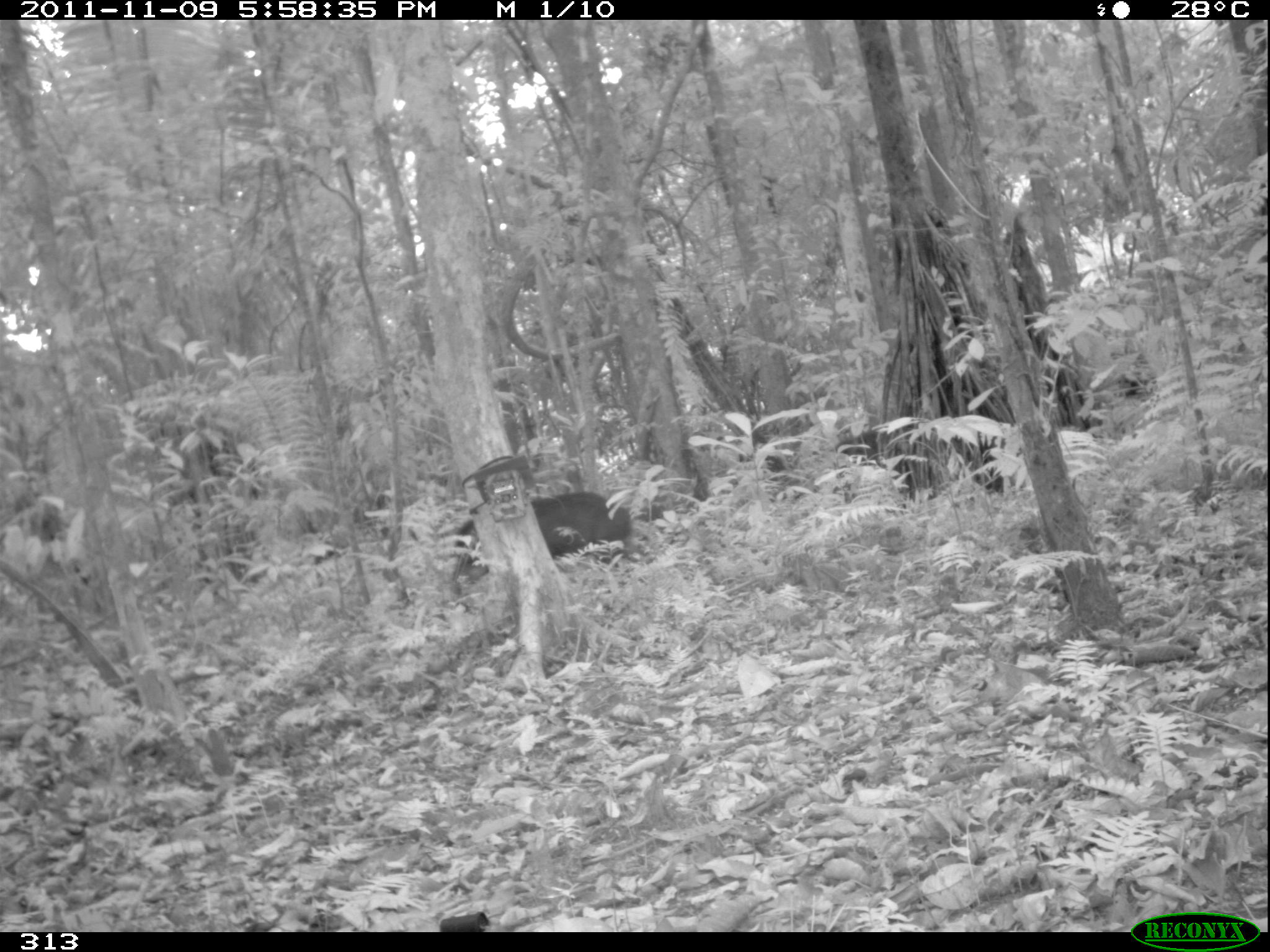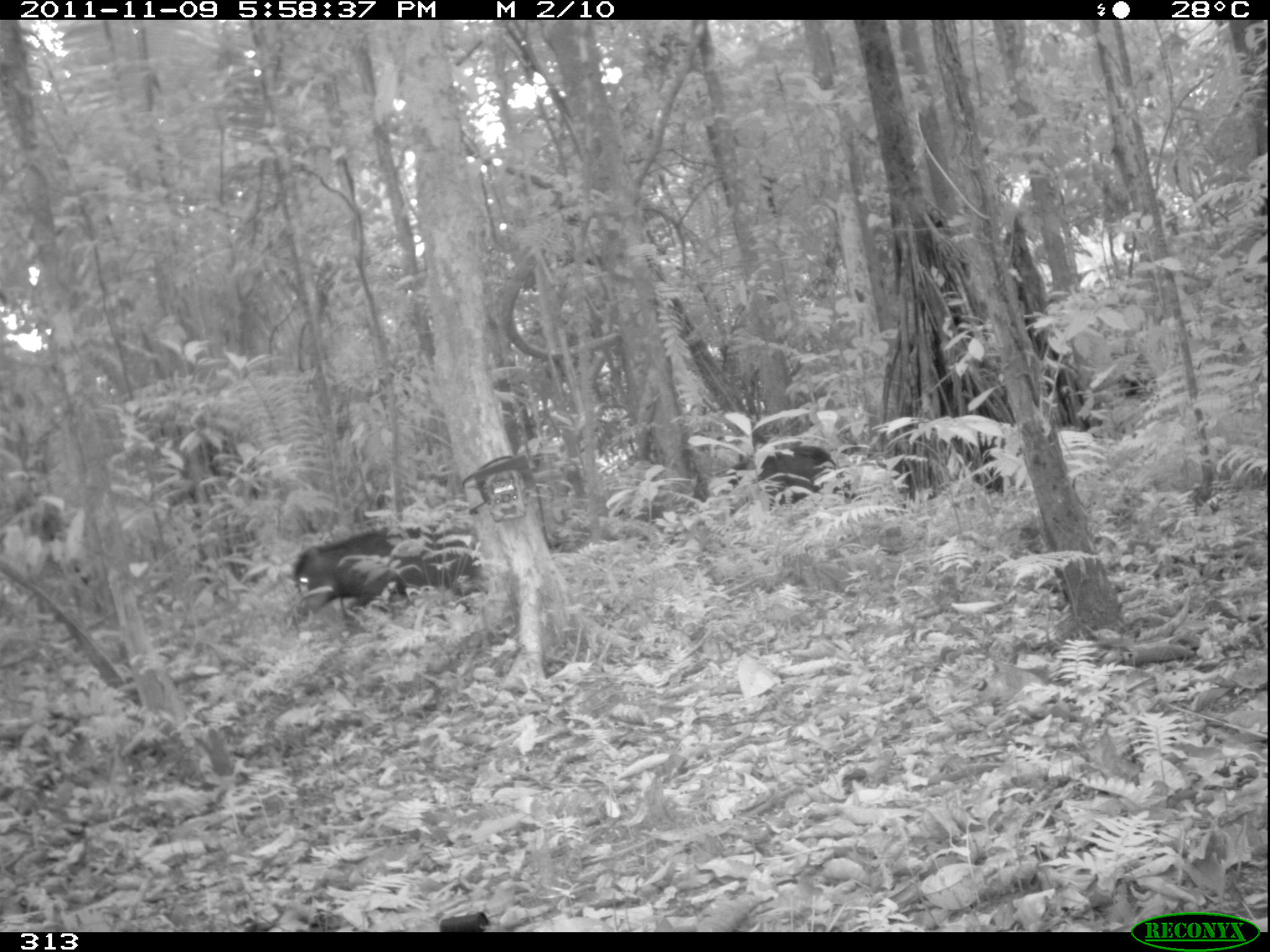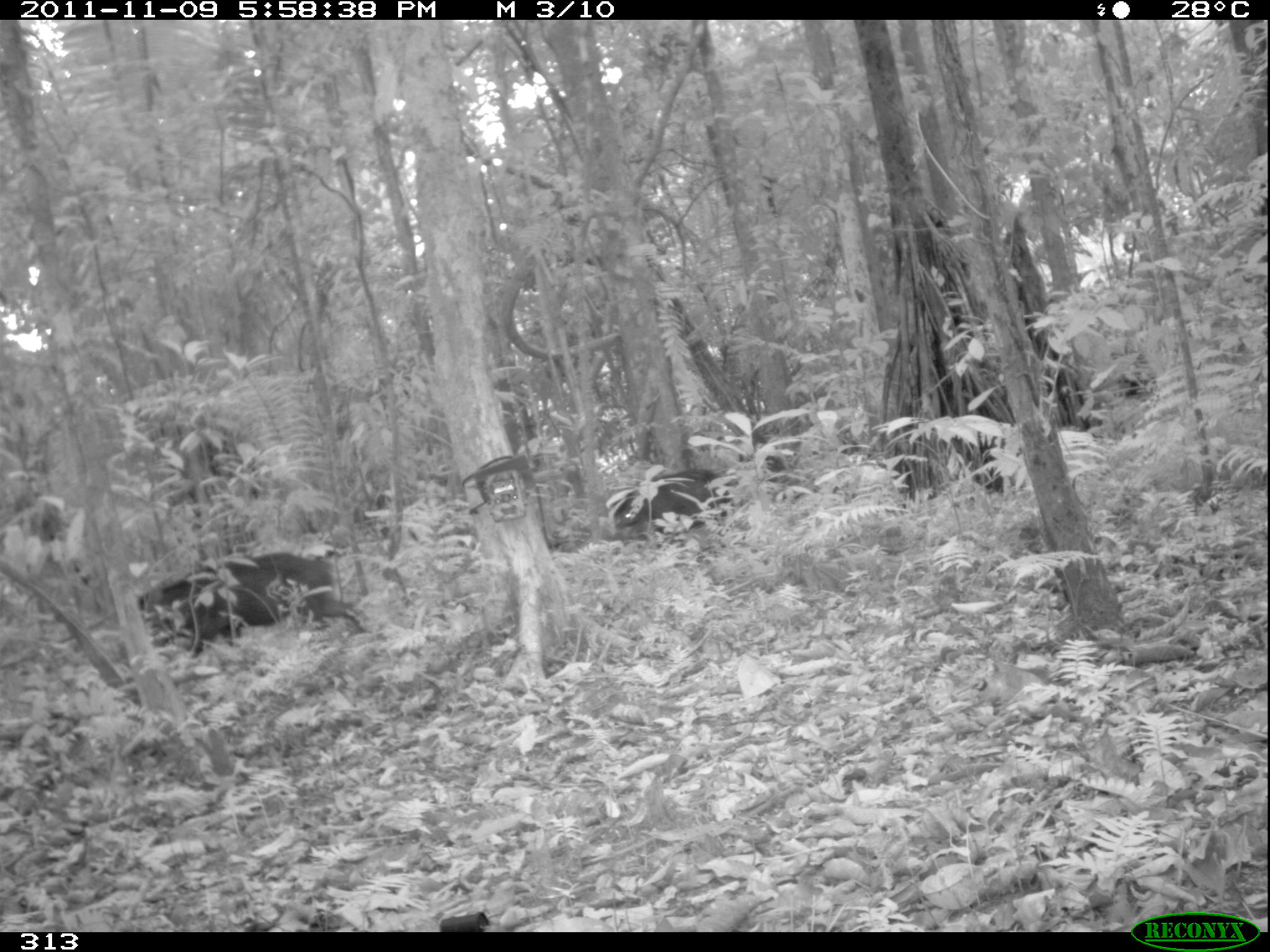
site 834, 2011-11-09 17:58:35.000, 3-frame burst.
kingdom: Animalia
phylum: Chordata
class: Mammalia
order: Artiodactyla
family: Tayassuidae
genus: Tayassu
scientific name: Tayassu pecari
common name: white-lipped peccary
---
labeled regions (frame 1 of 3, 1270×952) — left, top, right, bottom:
tayassu pecari: 453, 490, 631, 592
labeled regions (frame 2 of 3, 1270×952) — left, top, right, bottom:
tayassu pecari: 293, 519, 482, 631; 730, 443, 860, 510